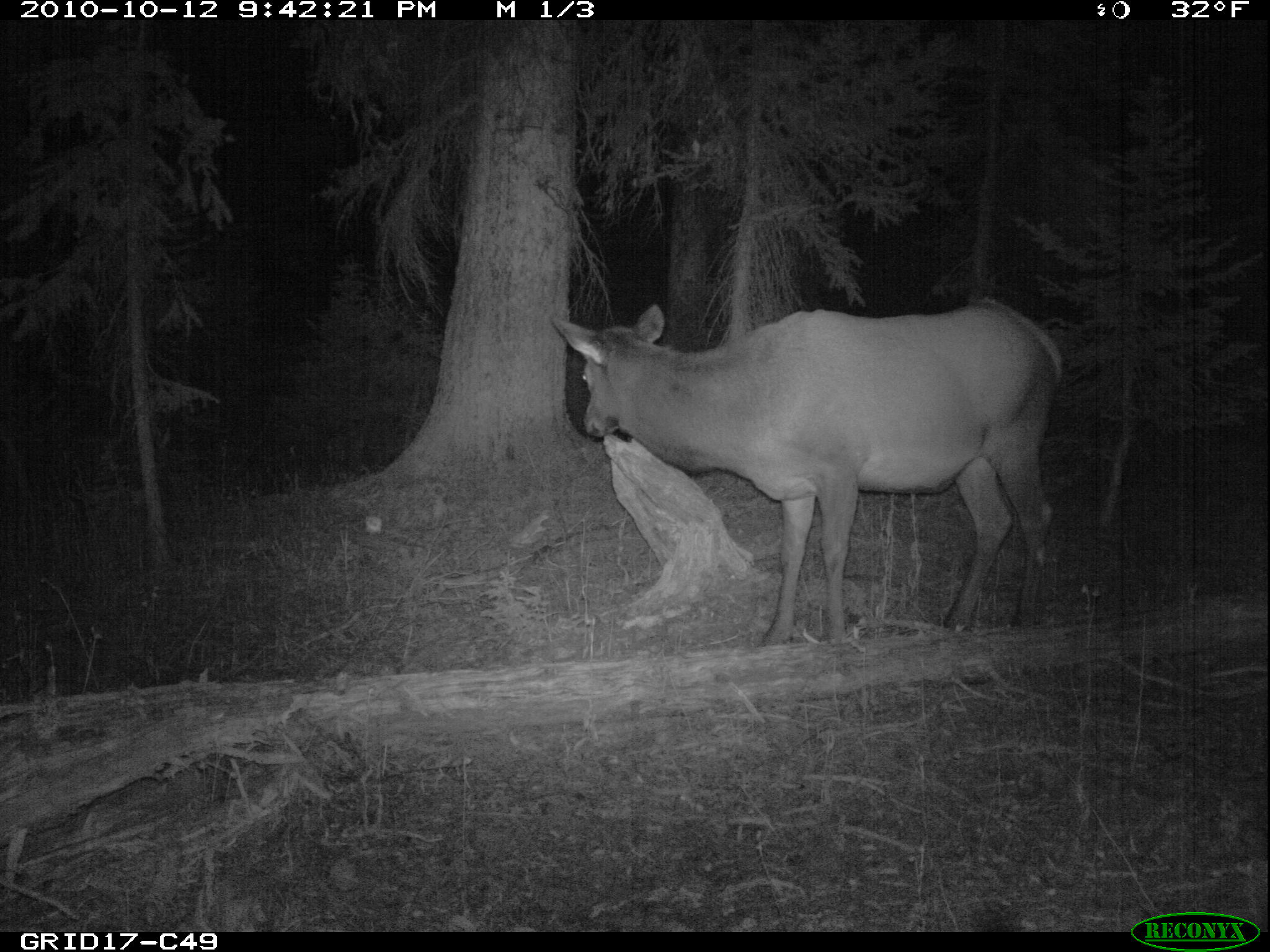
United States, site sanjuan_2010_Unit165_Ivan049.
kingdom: Animalia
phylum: Chordata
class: Mammalia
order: Artiodactyla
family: Cervidae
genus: Cervus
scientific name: Cervus elaphus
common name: red deer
Cervus elaphus (red deer).